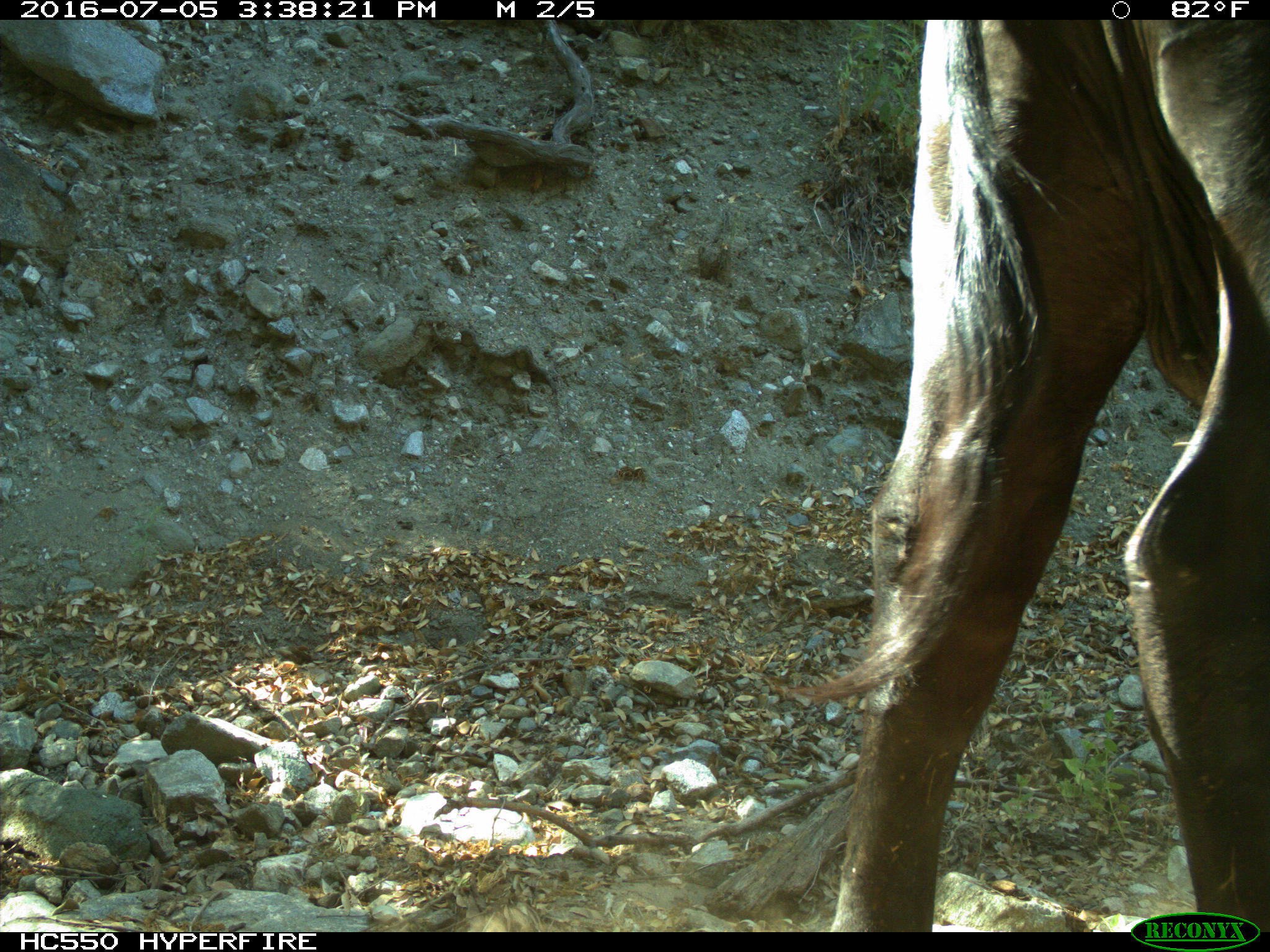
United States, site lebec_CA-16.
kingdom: Animalia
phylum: Chordata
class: Mammalia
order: Artiodactyla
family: Bovidae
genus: Bos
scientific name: Bos taurus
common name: domestic cow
Bos taurus (domestic cow).